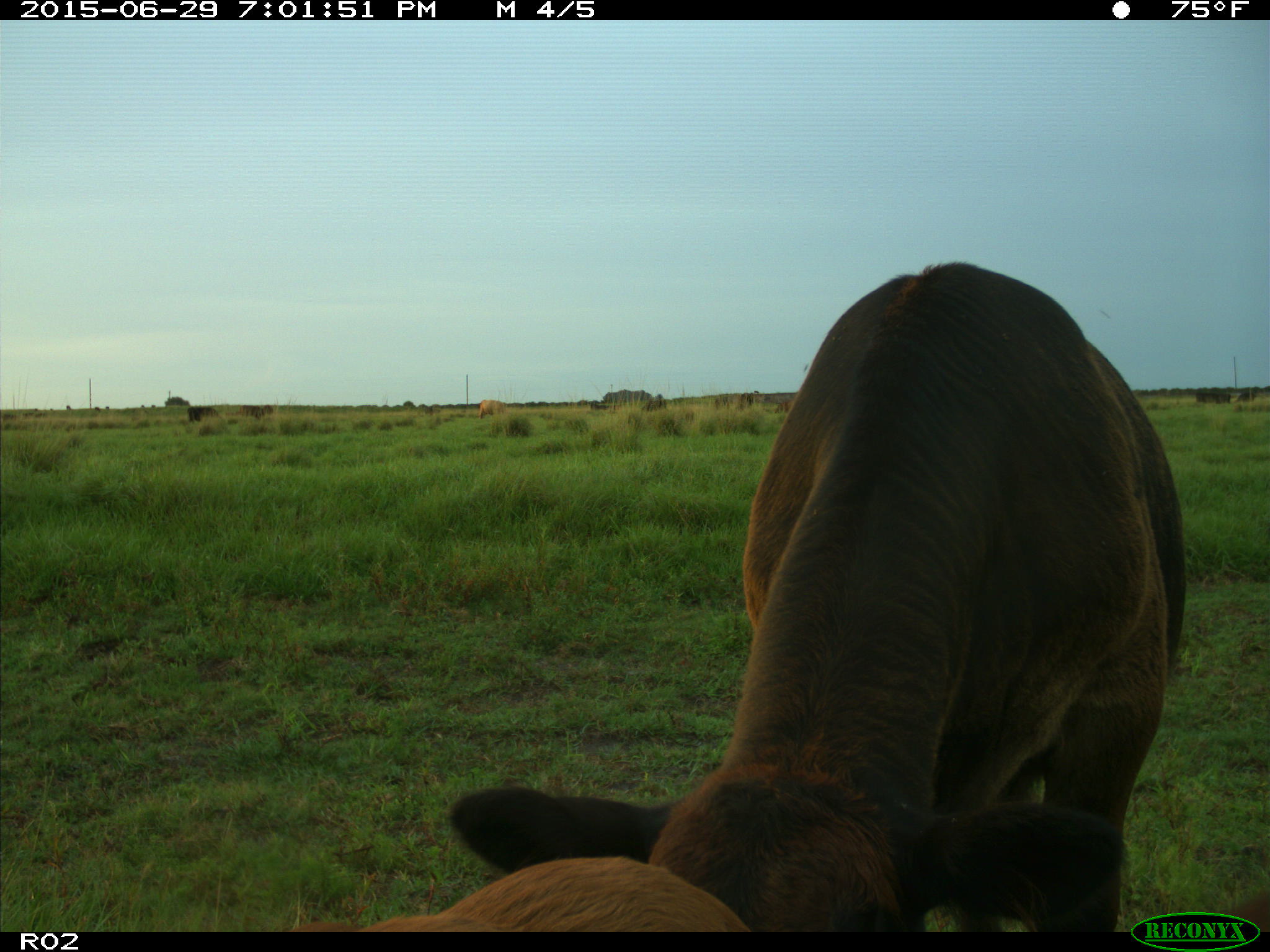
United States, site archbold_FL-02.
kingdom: Animalia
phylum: Chordata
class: Mammalia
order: Artiodactyla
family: Bovidae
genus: Bos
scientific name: Bos taurus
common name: domestic cow